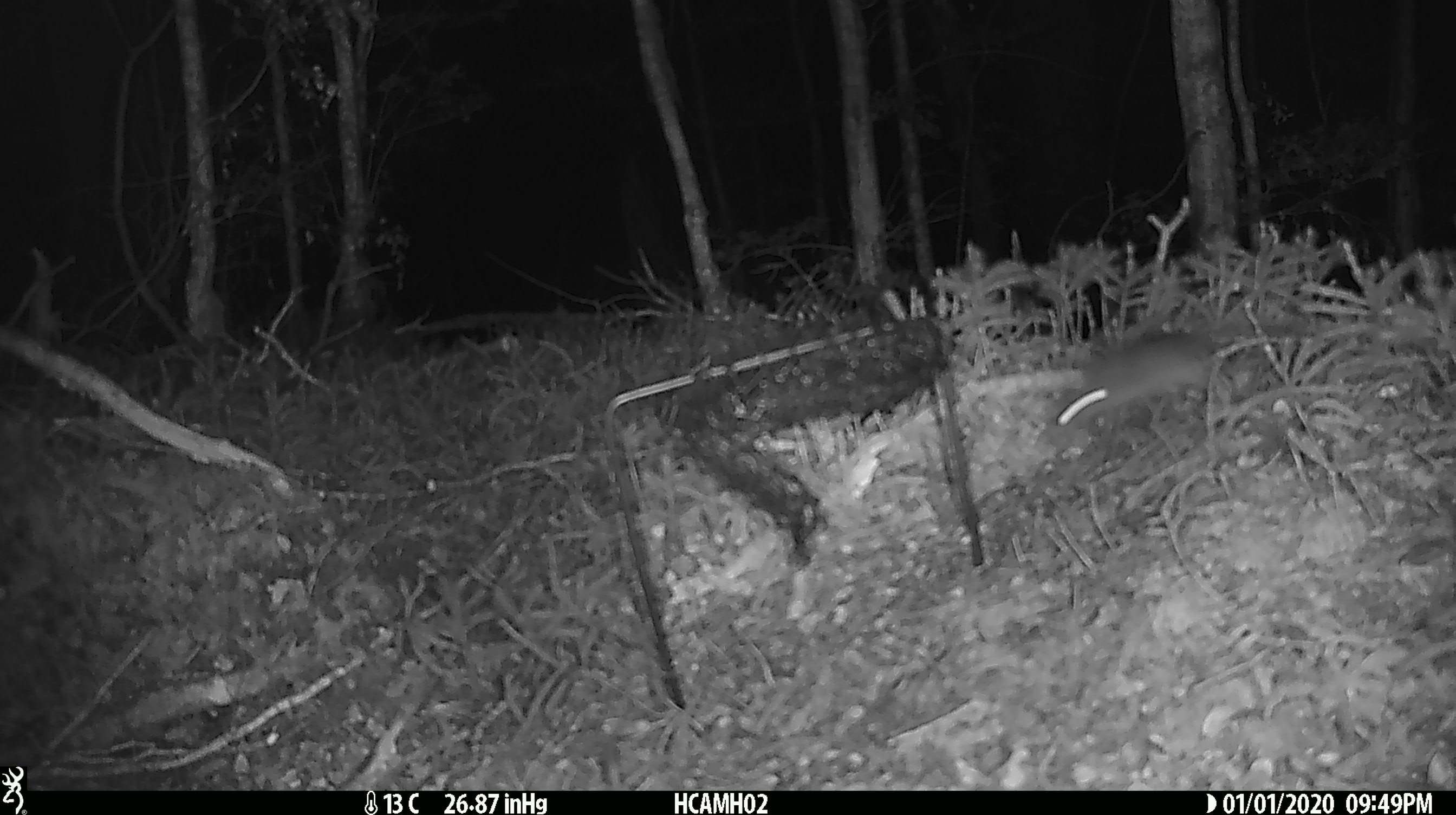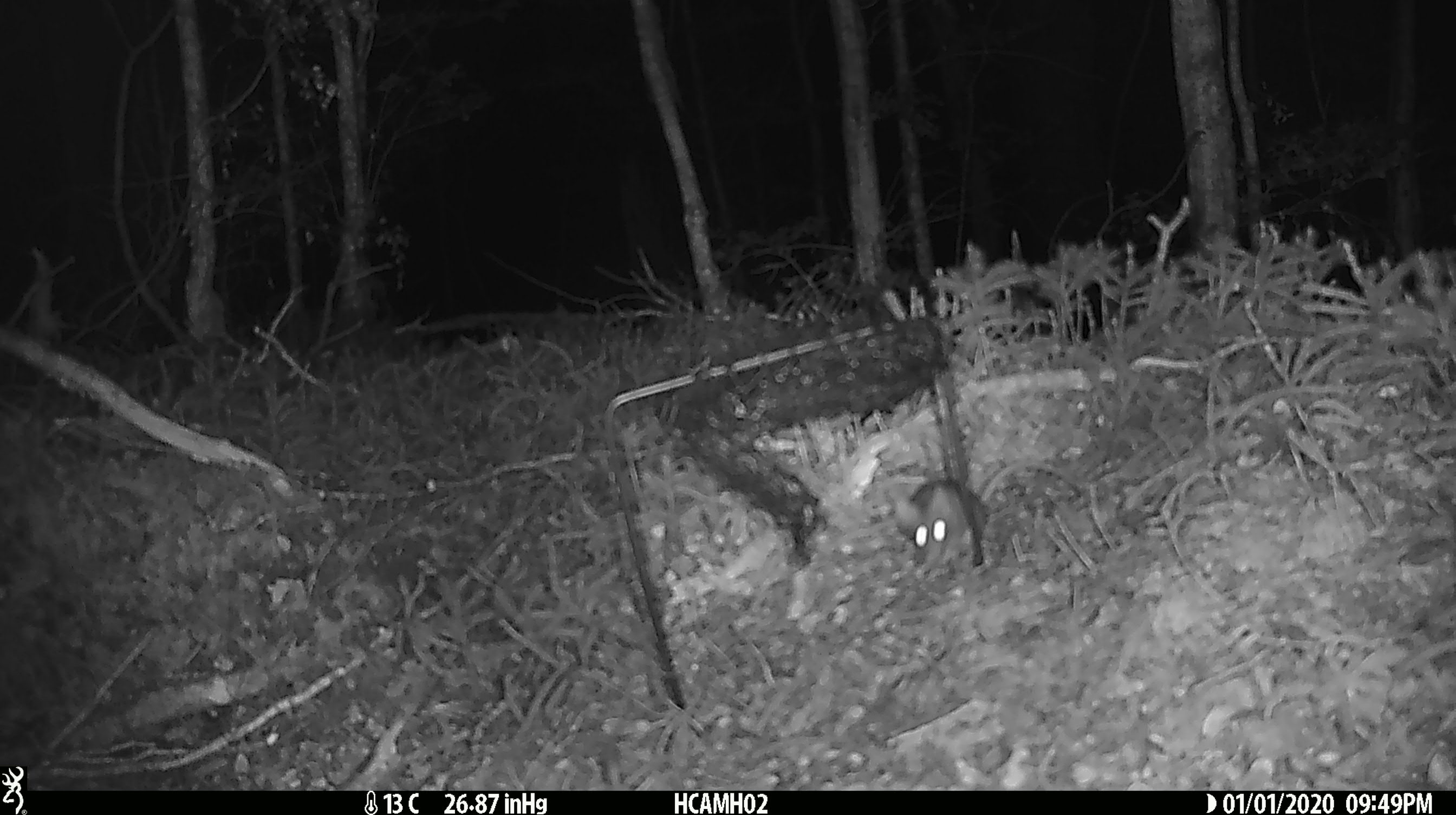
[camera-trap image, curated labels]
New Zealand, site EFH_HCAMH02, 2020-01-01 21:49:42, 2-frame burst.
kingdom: Animalia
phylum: Chordata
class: Mammalia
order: Rodentia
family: Muridae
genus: Mus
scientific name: Mus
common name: mouse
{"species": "mouse (Mus)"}